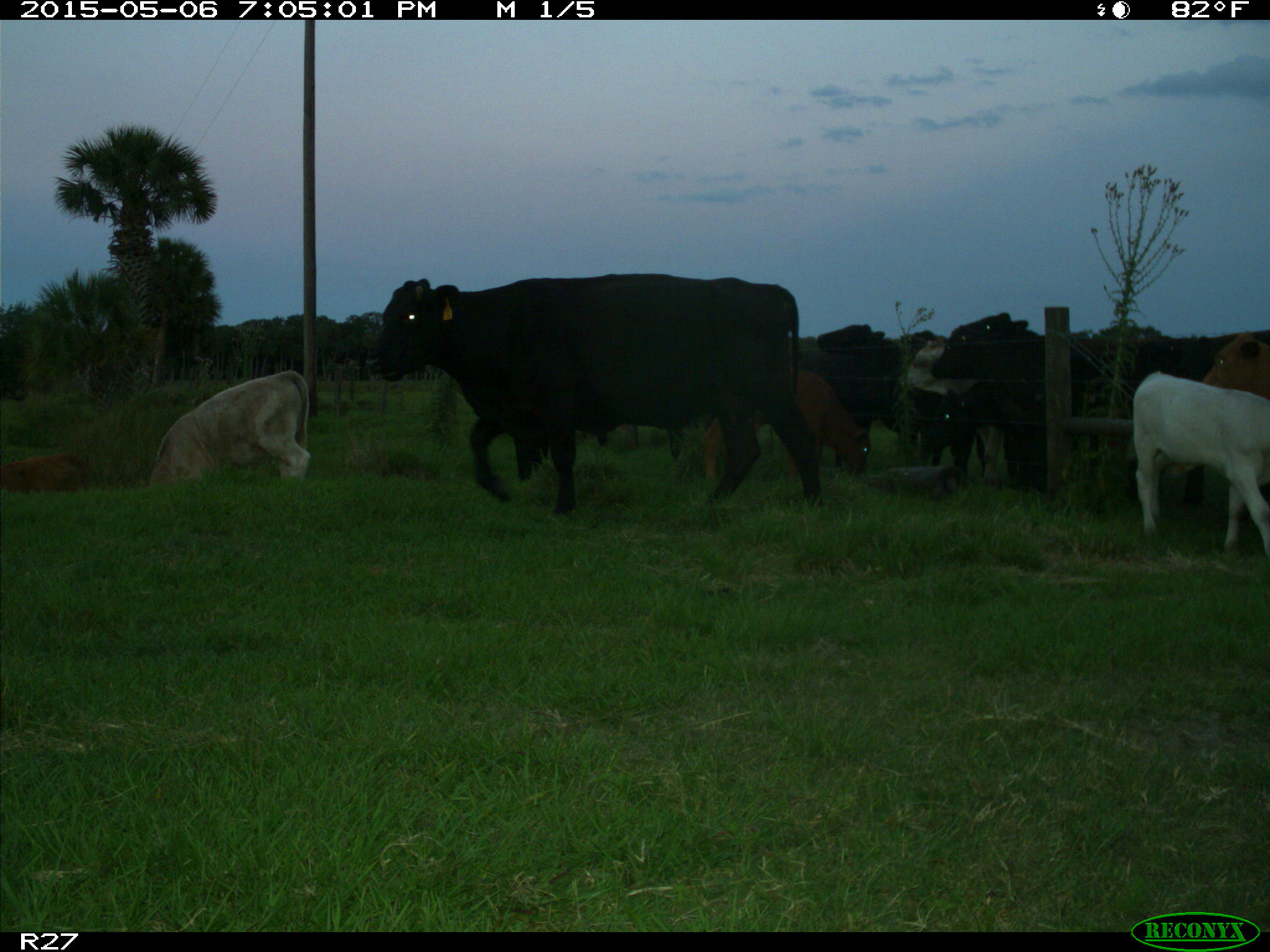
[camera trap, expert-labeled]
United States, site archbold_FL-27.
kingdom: Animalia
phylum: Chordata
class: Mammalia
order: Artiodactyla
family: Bovidae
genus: Bos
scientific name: Bos taurus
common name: domestic cow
Bos taurus (domestic cow).